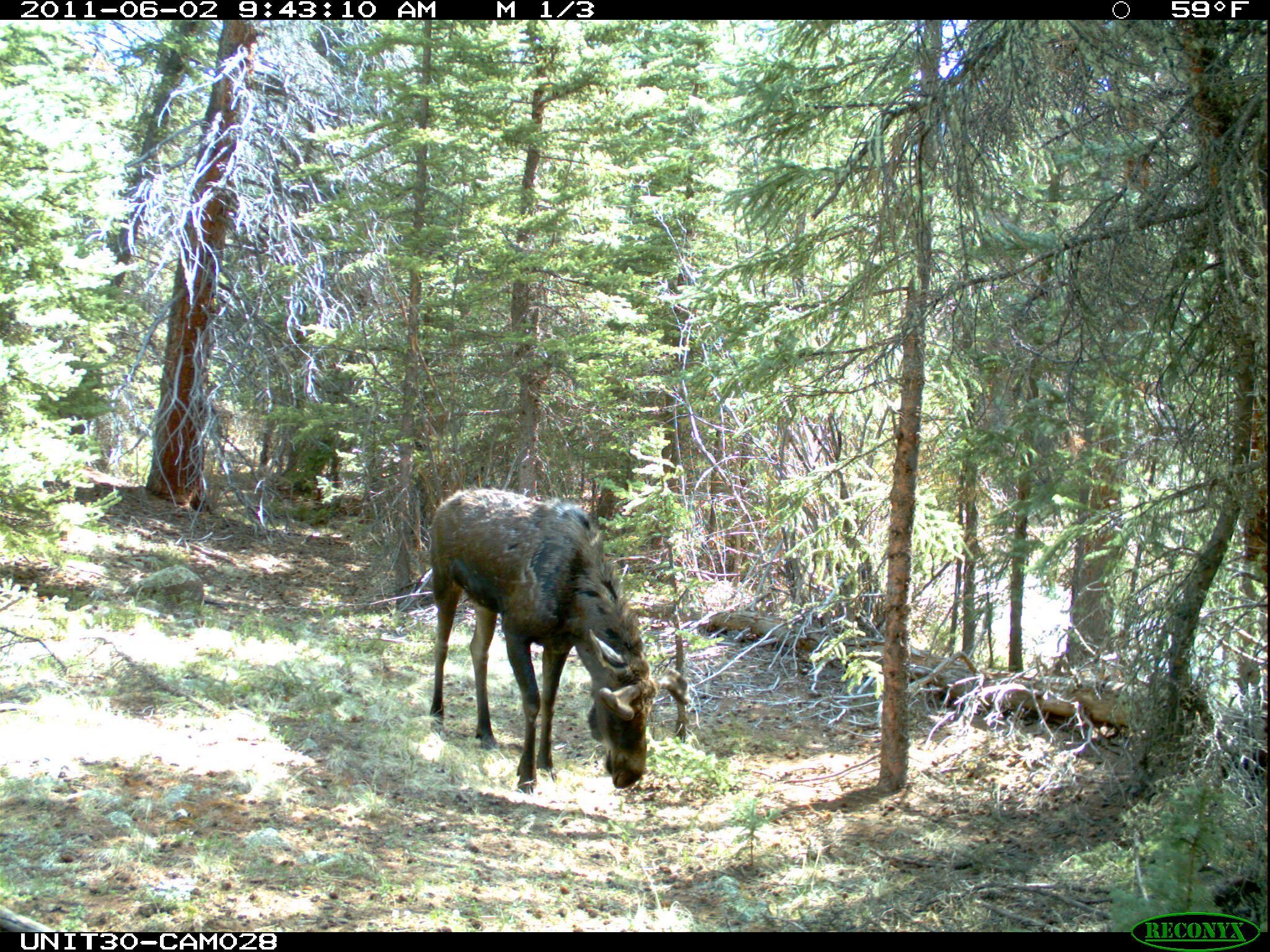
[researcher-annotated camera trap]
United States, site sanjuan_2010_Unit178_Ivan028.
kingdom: Animalia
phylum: Chordata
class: Mammalia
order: Artiodactyla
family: Cervidae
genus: Alces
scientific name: Alces alces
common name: moose